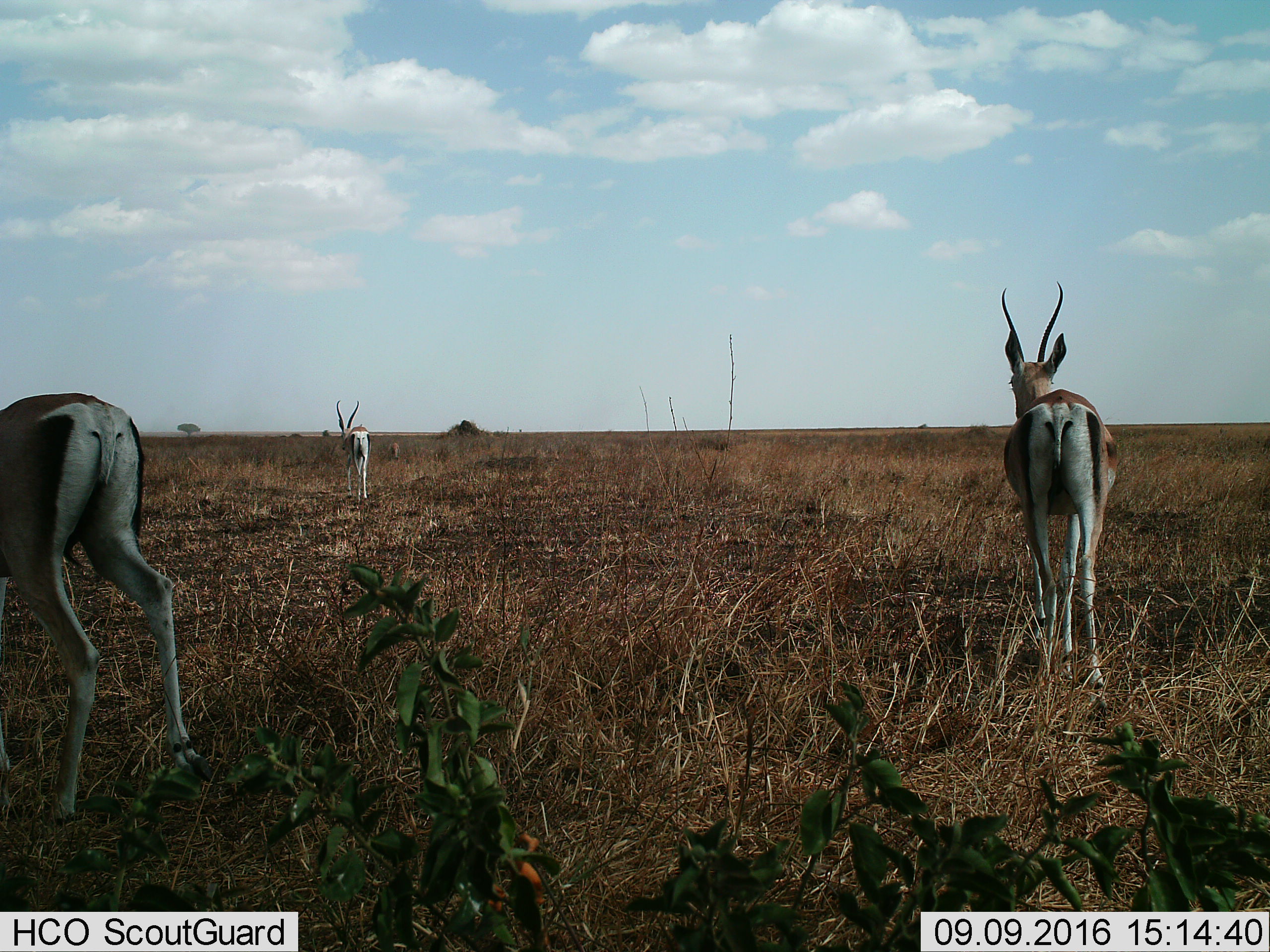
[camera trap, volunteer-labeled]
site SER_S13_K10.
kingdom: Animalia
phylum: Chordata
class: Mammalia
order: Artiodactyla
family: Bovidae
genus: Eudorcas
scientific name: Eudorcas thomsonii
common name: thomson's gazelle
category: gazellethomsons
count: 3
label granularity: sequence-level